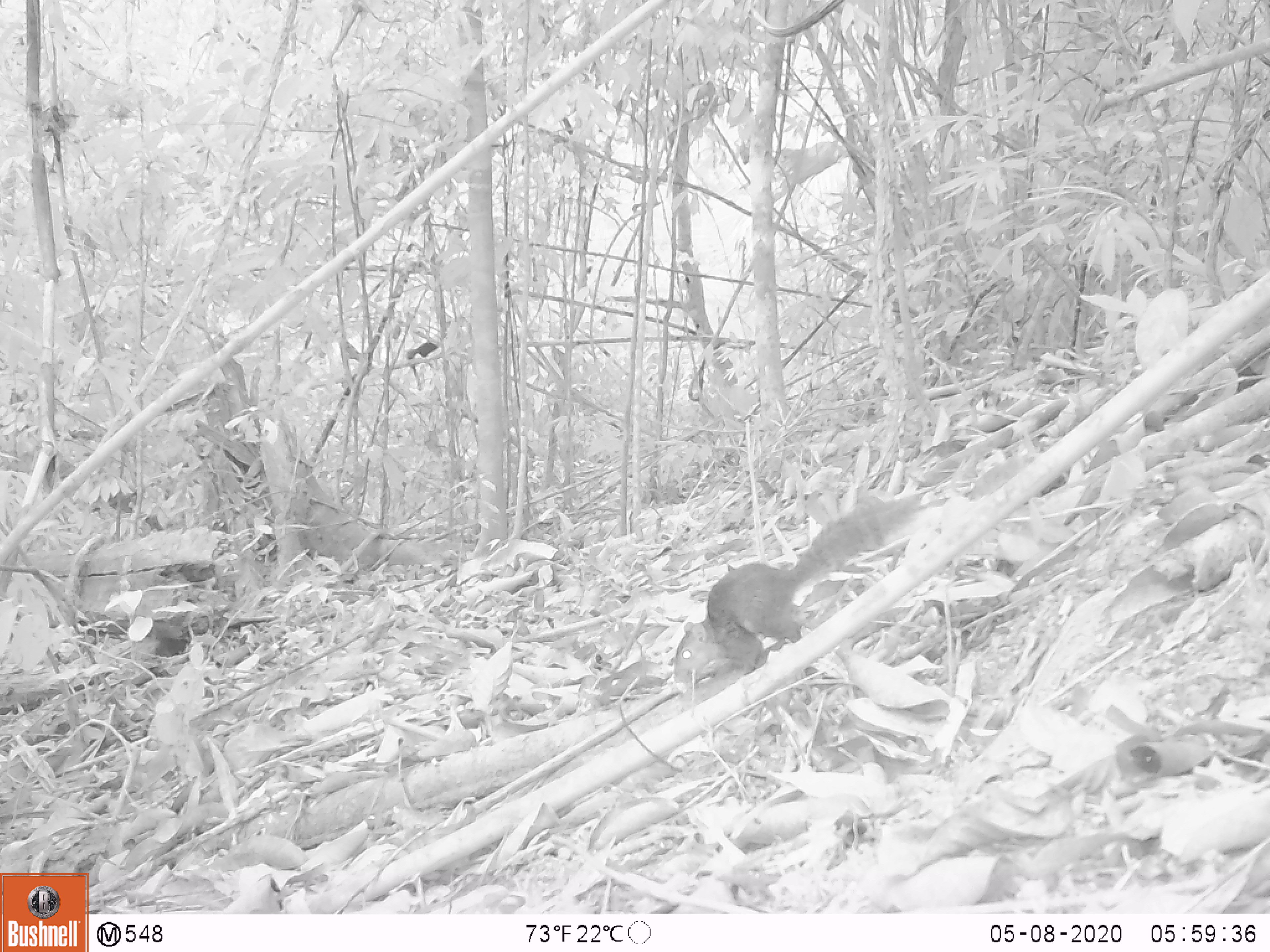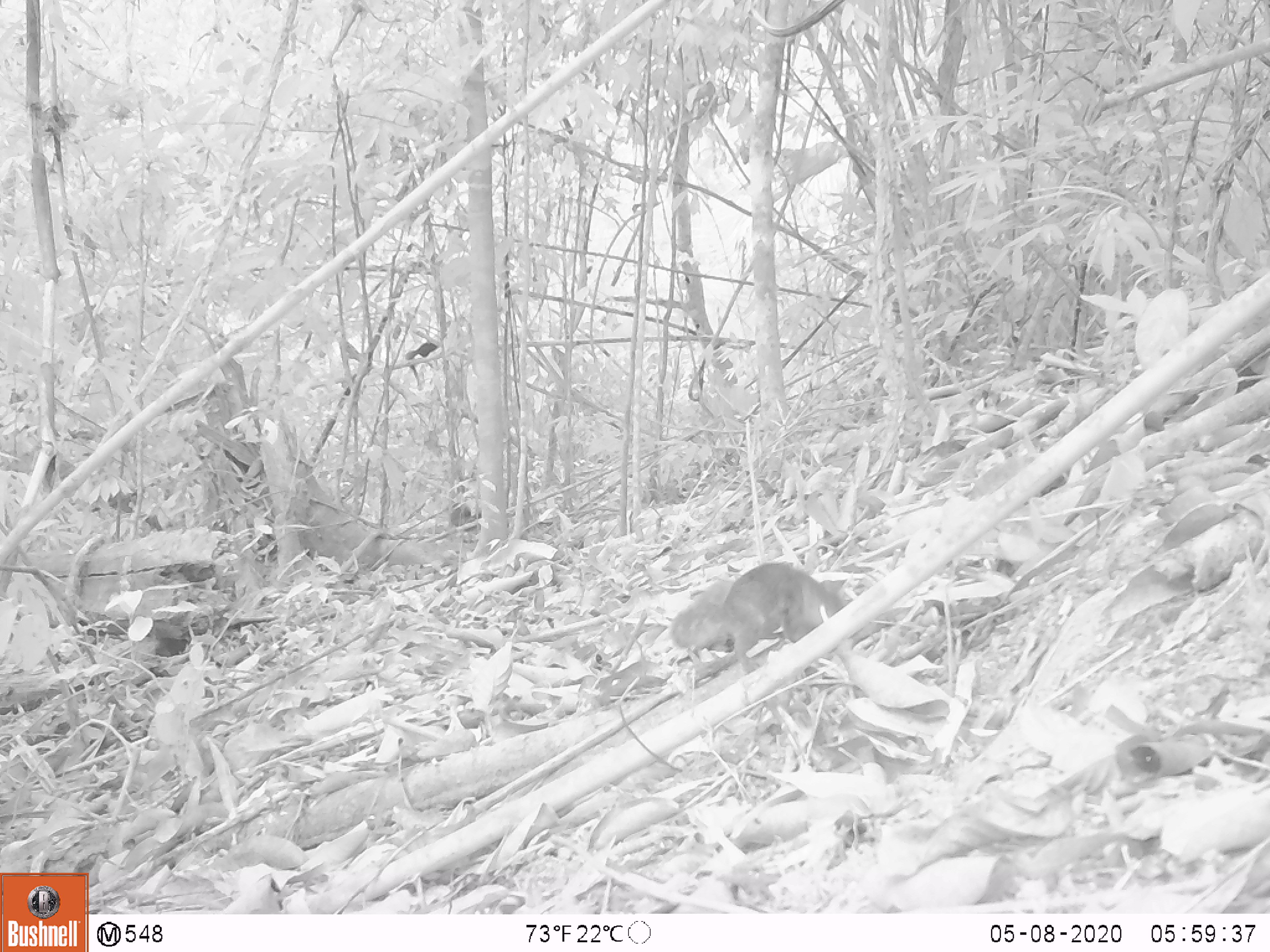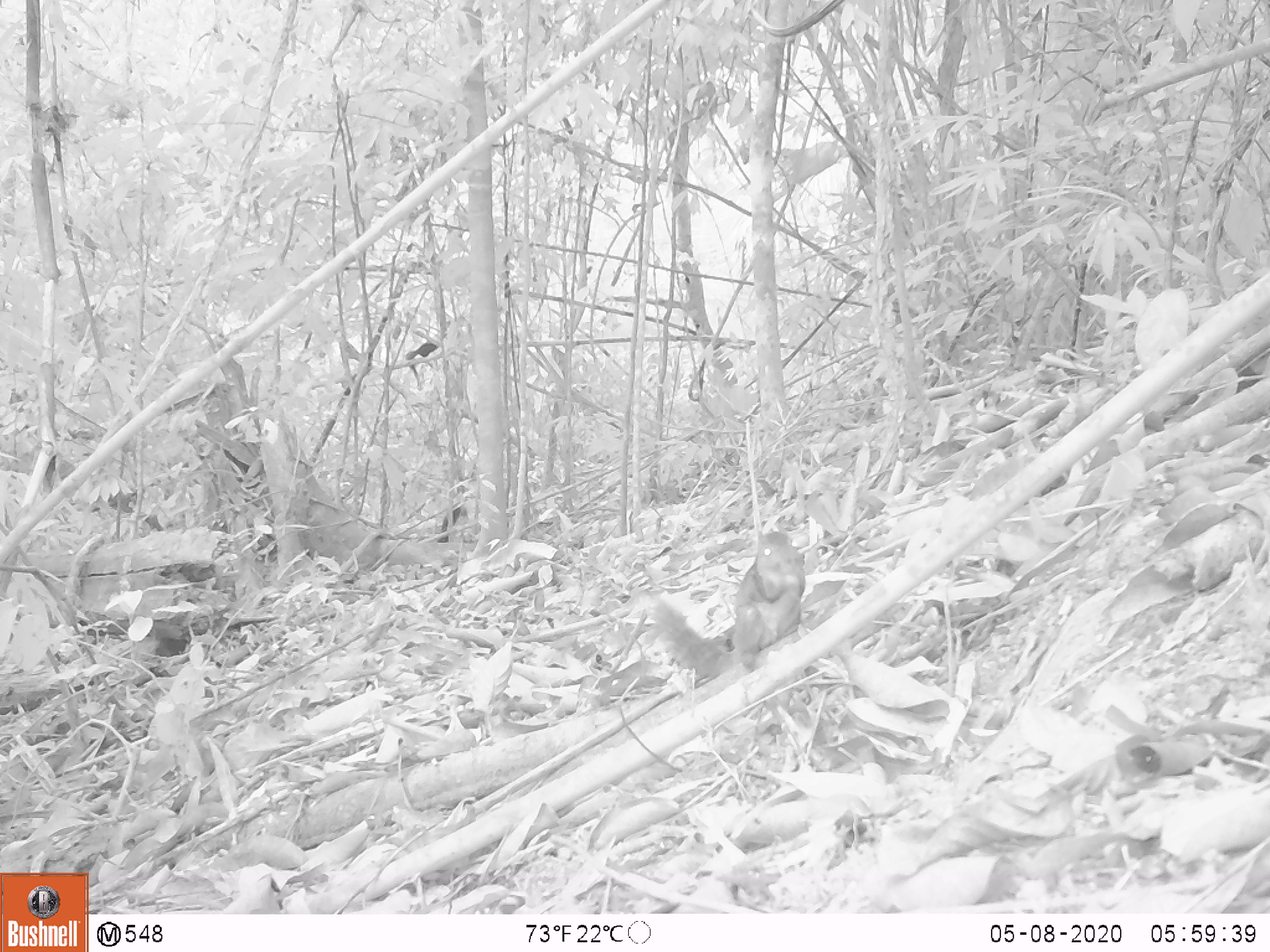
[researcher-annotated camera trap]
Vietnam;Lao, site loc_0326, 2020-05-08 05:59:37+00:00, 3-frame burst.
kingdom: Animalia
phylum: Chordata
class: Mammalia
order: Rodentia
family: Sciuridae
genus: Dremomys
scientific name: Dremomys rufigenis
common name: red-cheeked squirrel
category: red cheeked squirrel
Red cheeked squirrel (red-cheeked squirrel) (Dremomys rufigenis). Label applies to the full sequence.